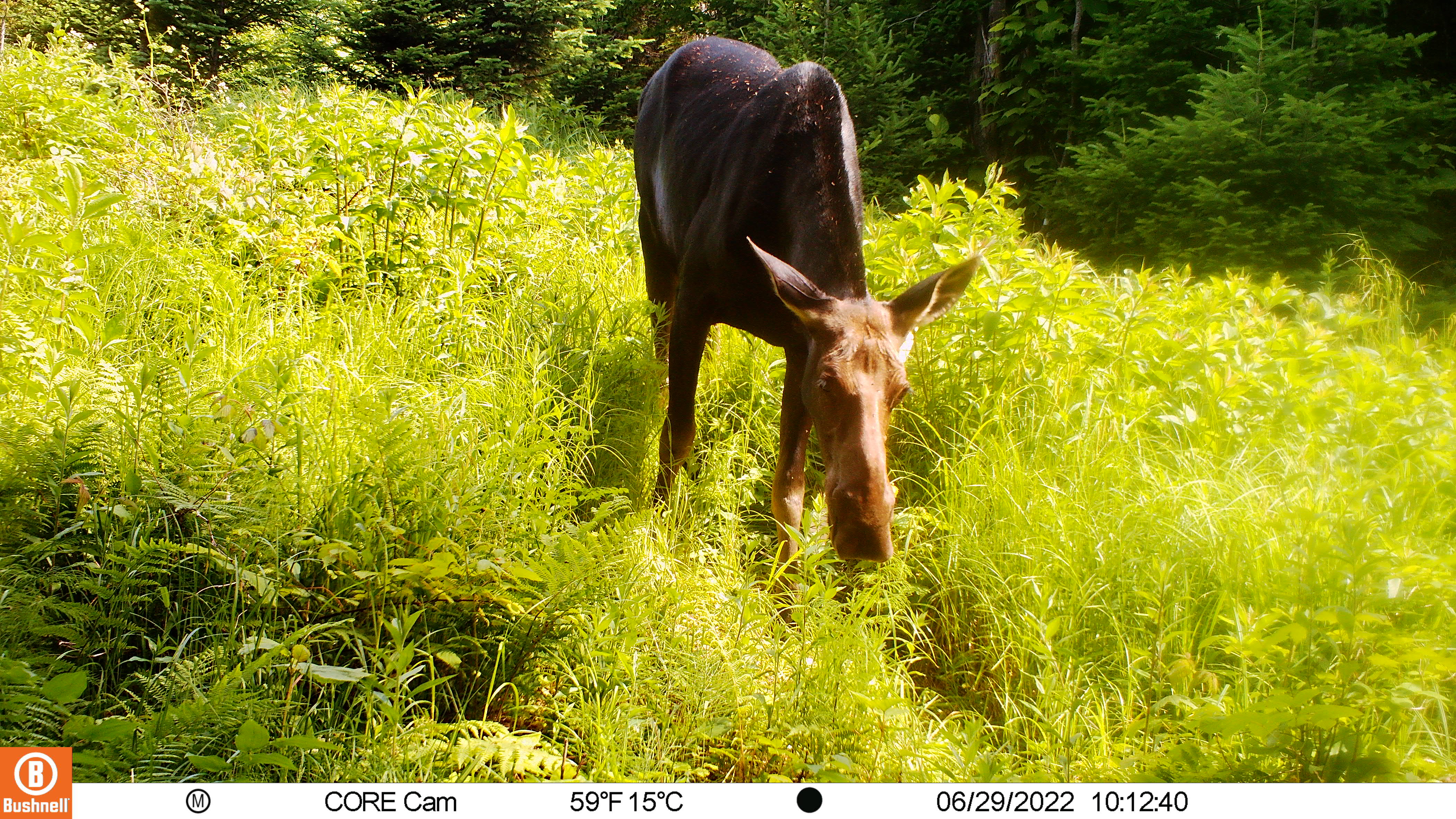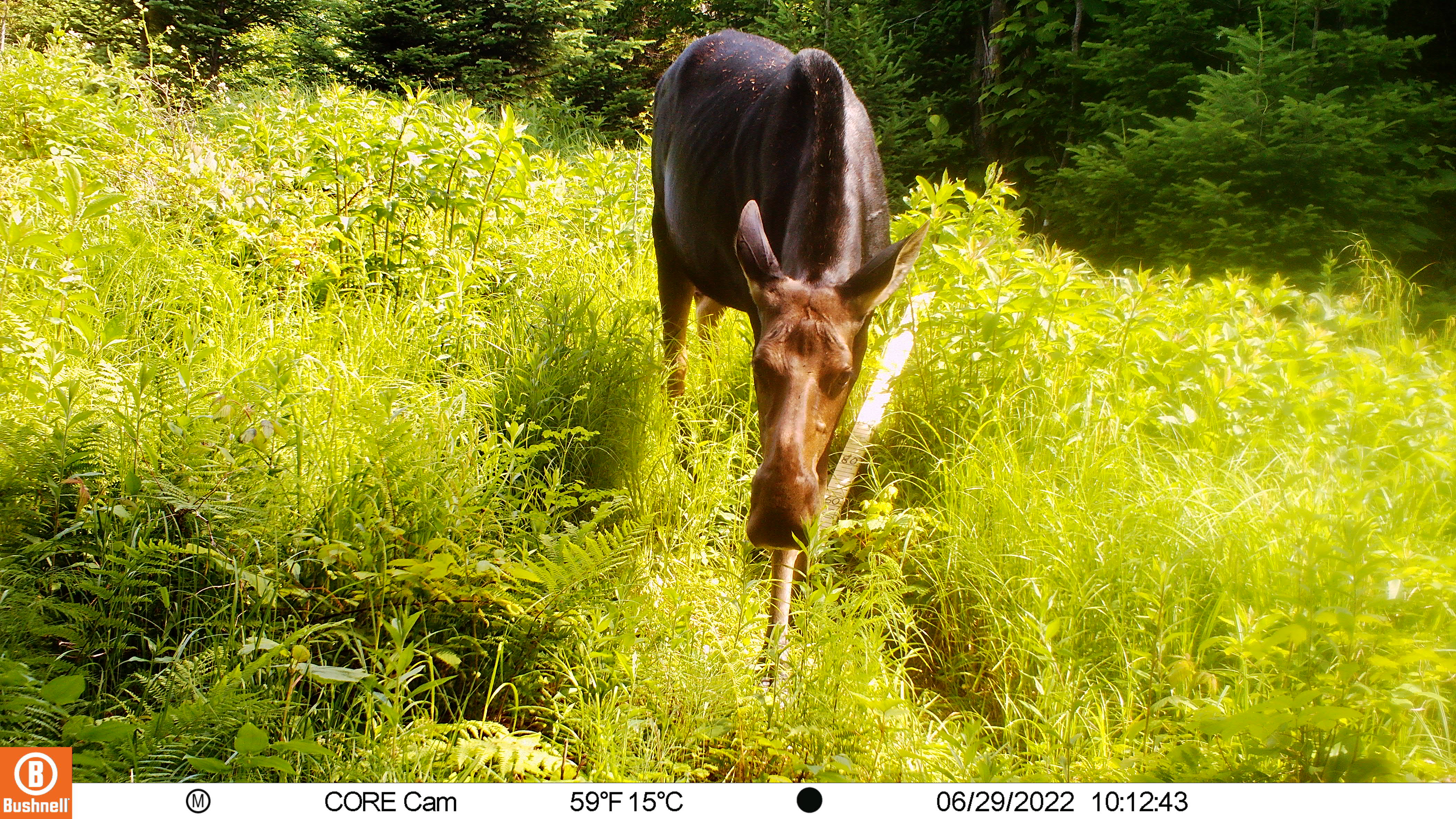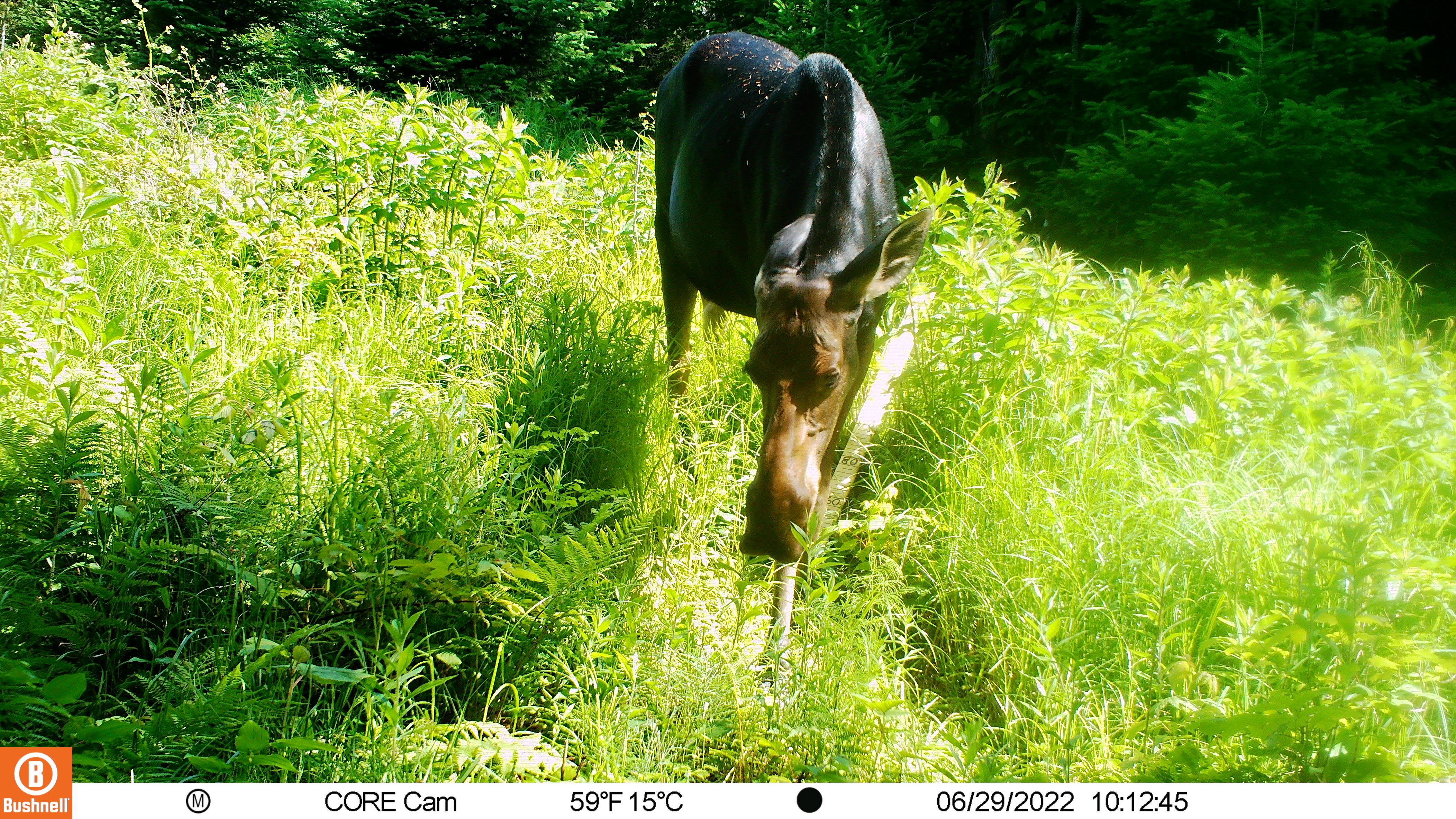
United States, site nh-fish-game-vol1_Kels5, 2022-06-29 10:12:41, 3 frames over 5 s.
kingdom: Animalia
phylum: Chordata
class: Mammalia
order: Artiodactyla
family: Cervidae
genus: Alces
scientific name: Alces alces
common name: moose